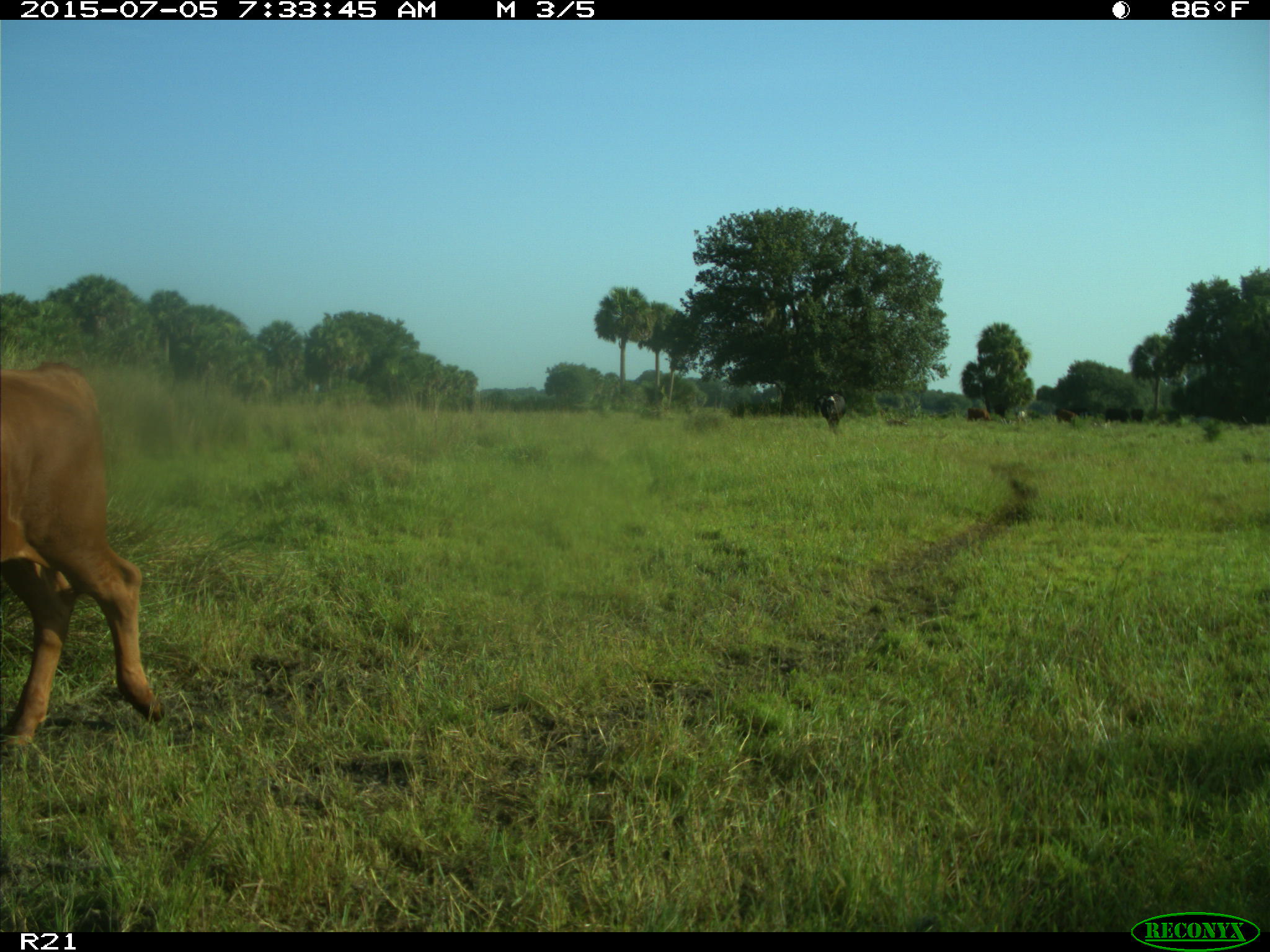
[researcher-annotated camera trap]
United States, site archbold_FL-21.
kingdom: Animalia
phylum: Chordata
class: Mammalia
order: Artiodactyla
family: Bovidae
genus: Bos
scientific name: Bos taurus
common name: domestic cow